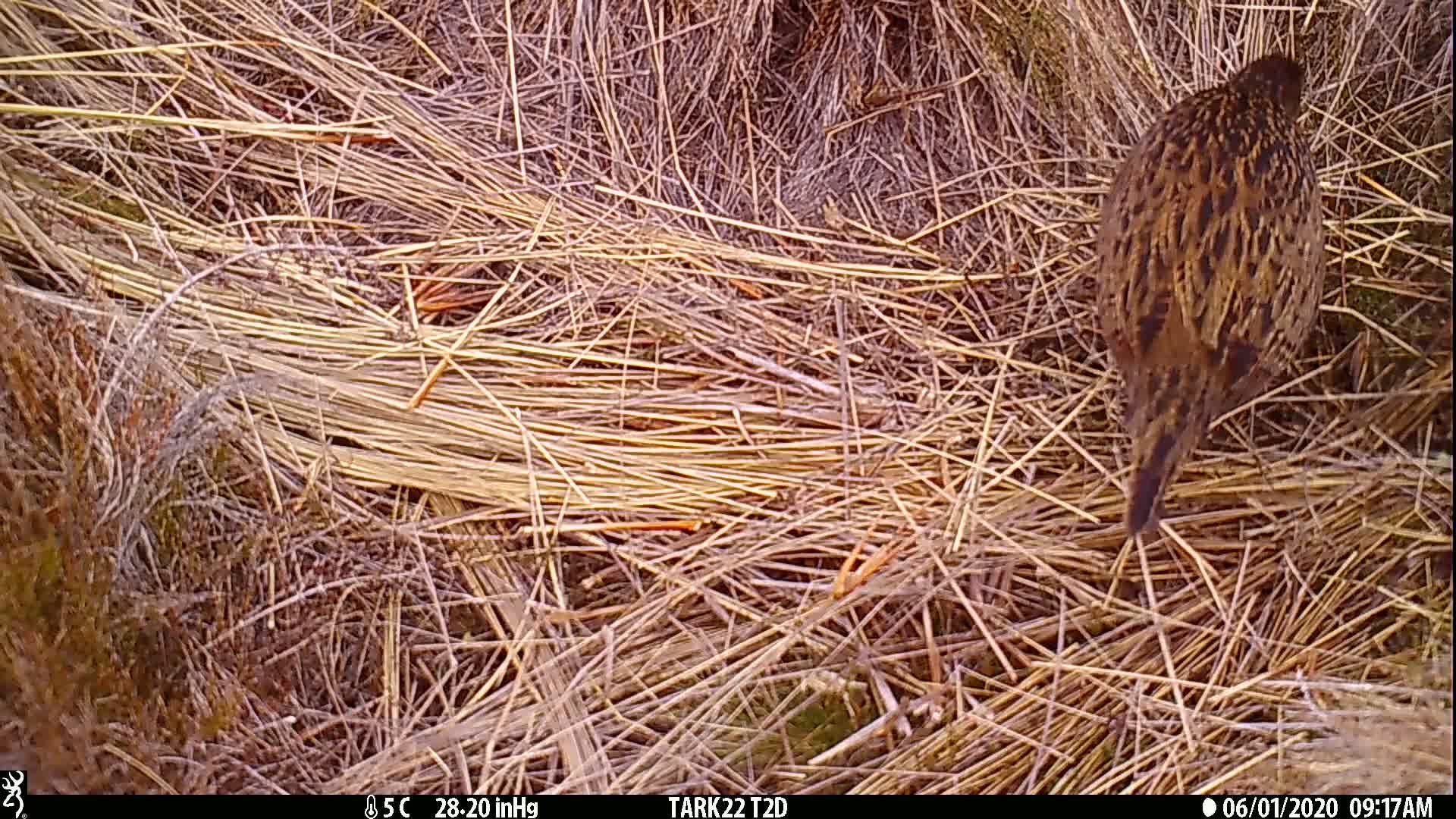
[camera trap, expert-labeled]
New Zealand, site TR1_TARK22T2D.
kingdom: Animalia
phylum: Chordata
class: Aves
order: Gruiformes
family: Rallidae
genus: Gallirallus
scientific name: Gallirallus australis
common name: weka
Weka (Gallirallus australis).